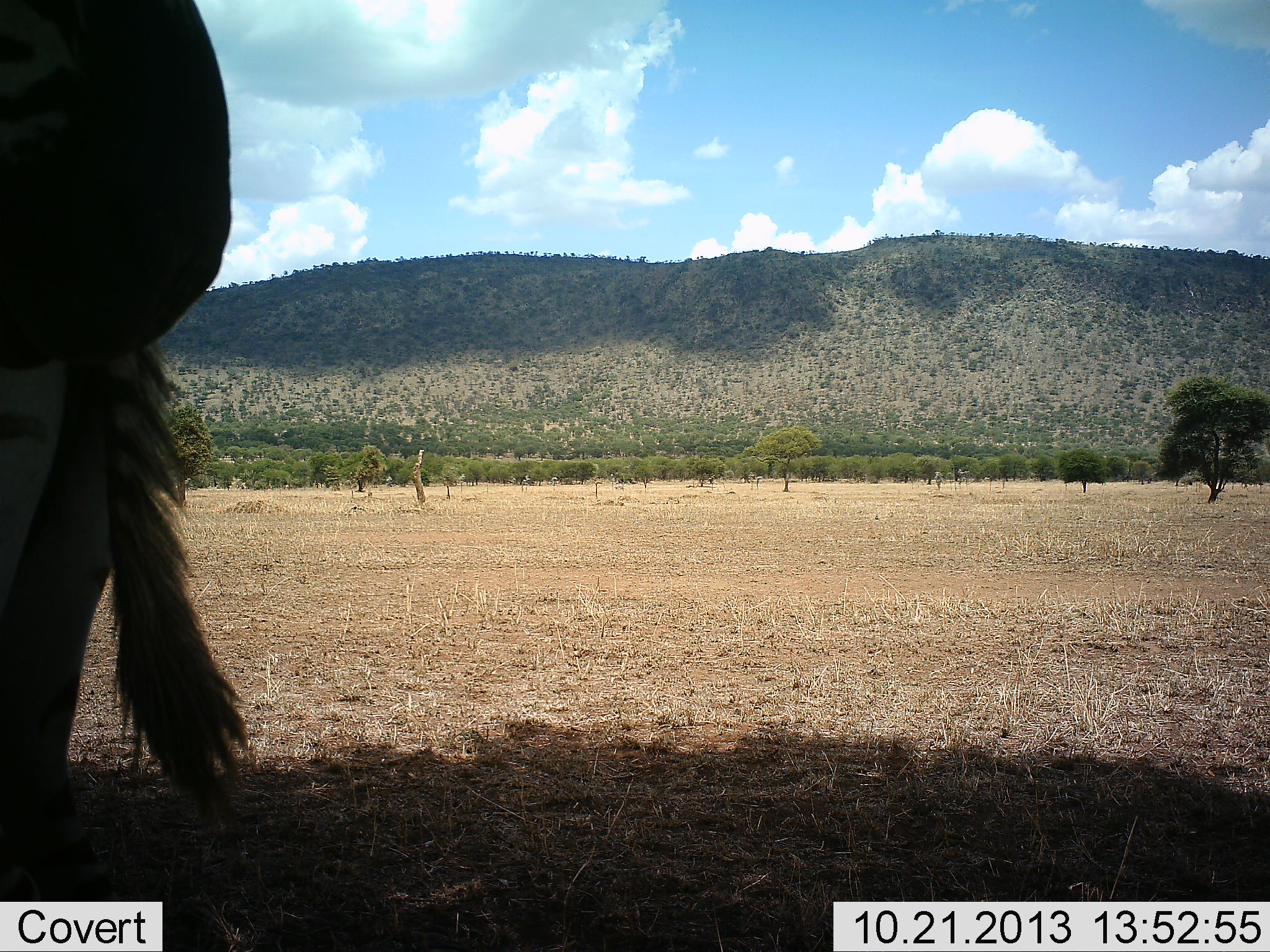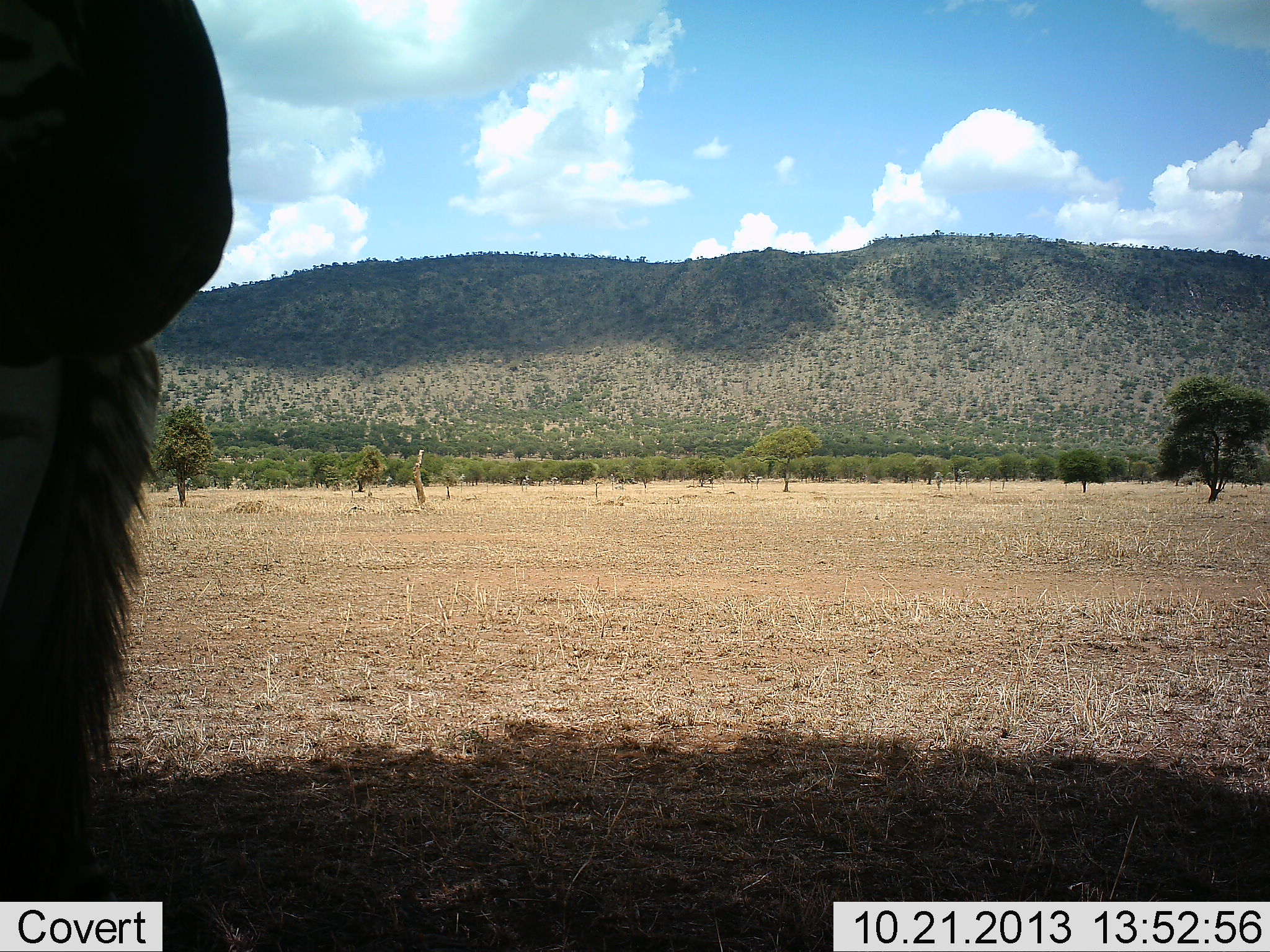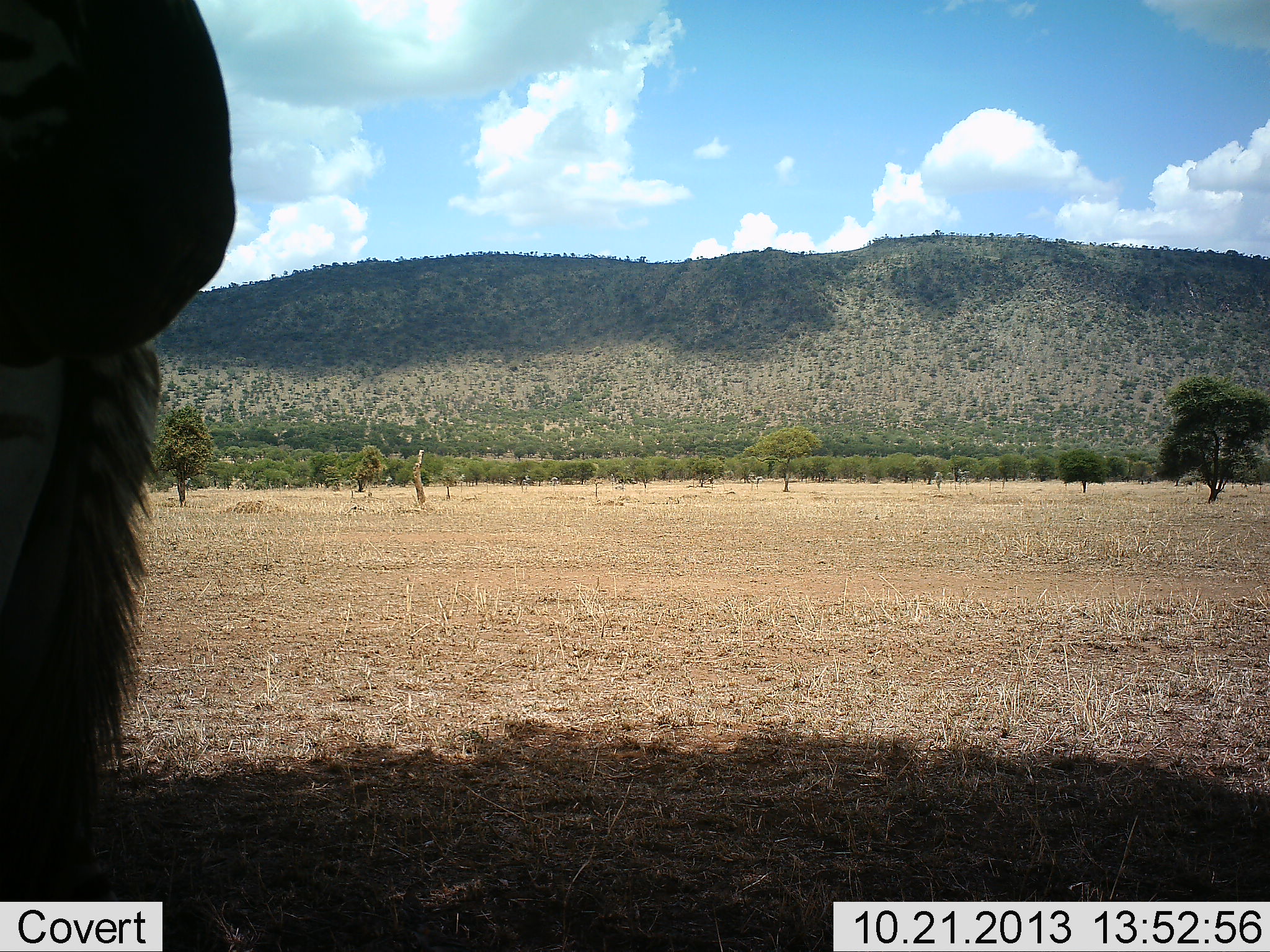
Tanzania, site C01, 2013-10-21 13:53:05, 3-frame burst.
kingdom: Animalia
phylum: Chordata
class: Mammalia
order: Perissodactyla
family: Equidae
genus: Equus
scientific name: Equus quagga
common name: plains zebra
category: zebra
Zebra (plains zebra) (Equus quagga), count 1. Behavior (volunteer vote fractions): standing 100%, resting 0%, moving 0%, interacting 0%. Young present (vote fraction): 0%. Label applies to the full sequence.